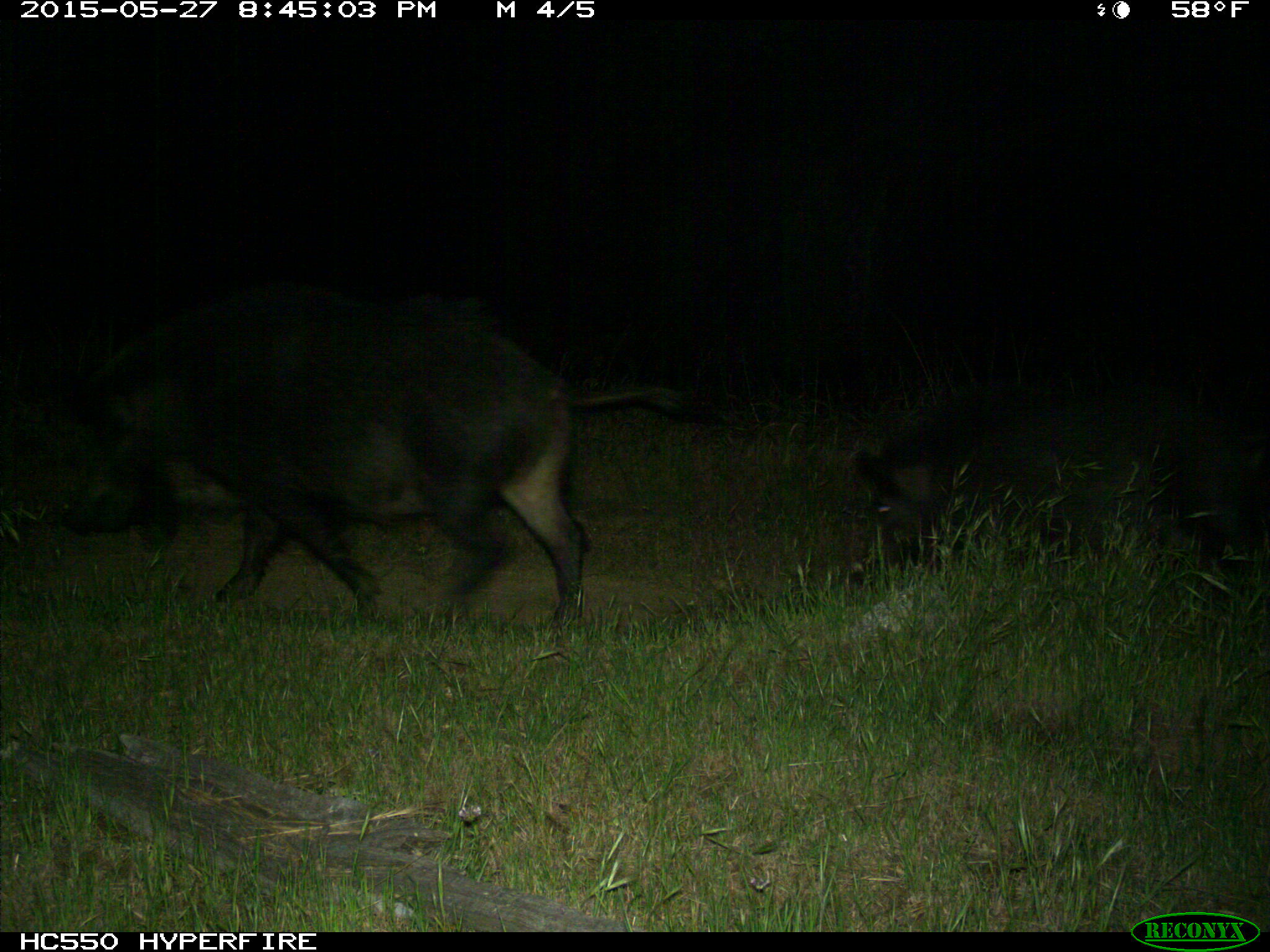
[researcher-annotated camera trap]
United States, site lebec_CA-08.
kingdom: Animalia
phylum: Chordata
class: Mammalia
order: Artiodactyla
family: Suidae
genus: Sus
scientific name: Sus scrofa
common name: wild boar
Sus scrofa (wild boar).